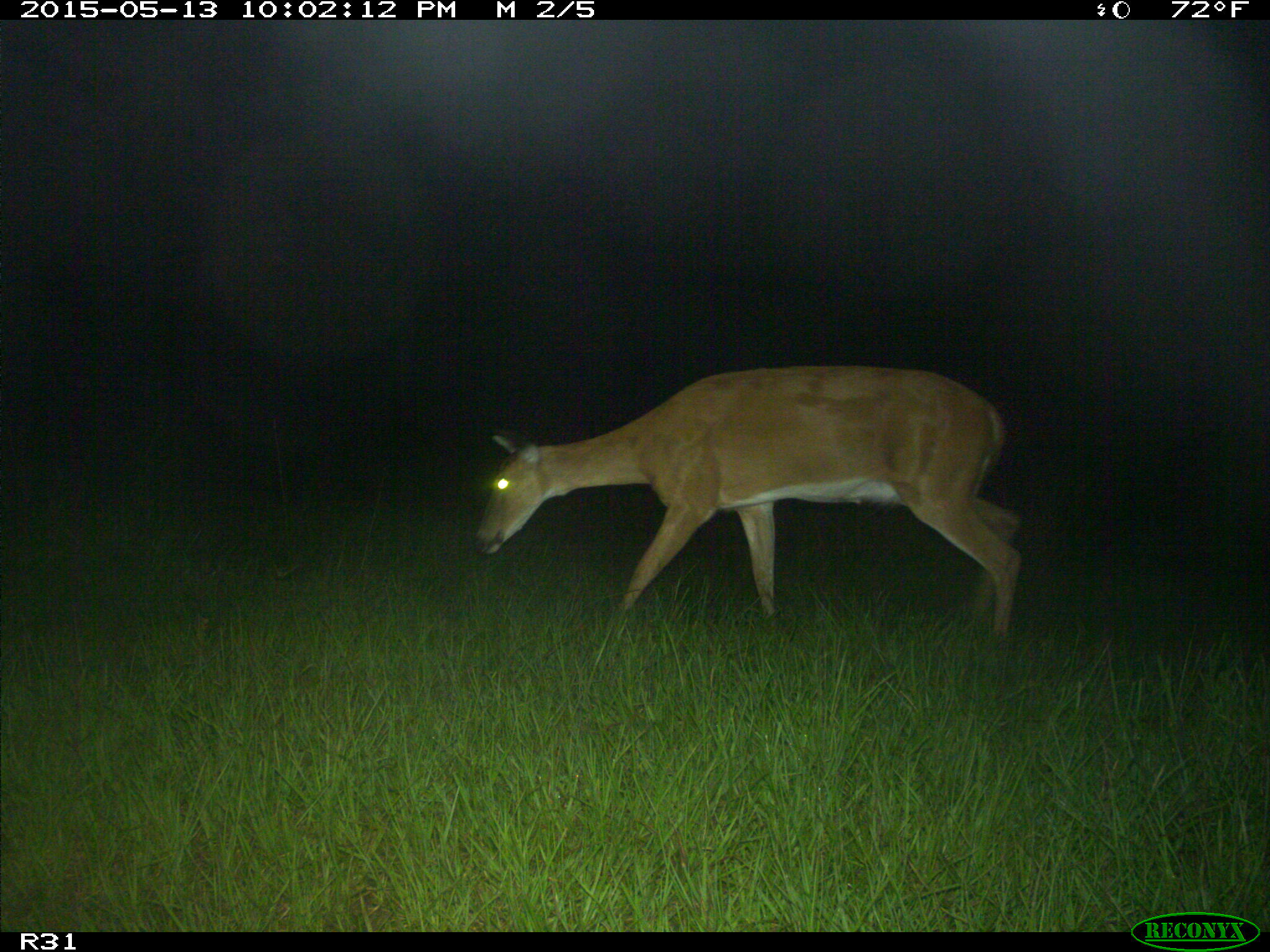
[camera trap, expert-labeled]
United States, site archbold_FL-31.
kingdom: Animalia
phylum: Chordata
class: Mammalia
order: Artiodactyla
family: Cervidae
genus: Odocoileus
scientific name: Odocoileus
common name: deer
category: unidentified deer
Unidentified deer (deer) (Odocoileus).